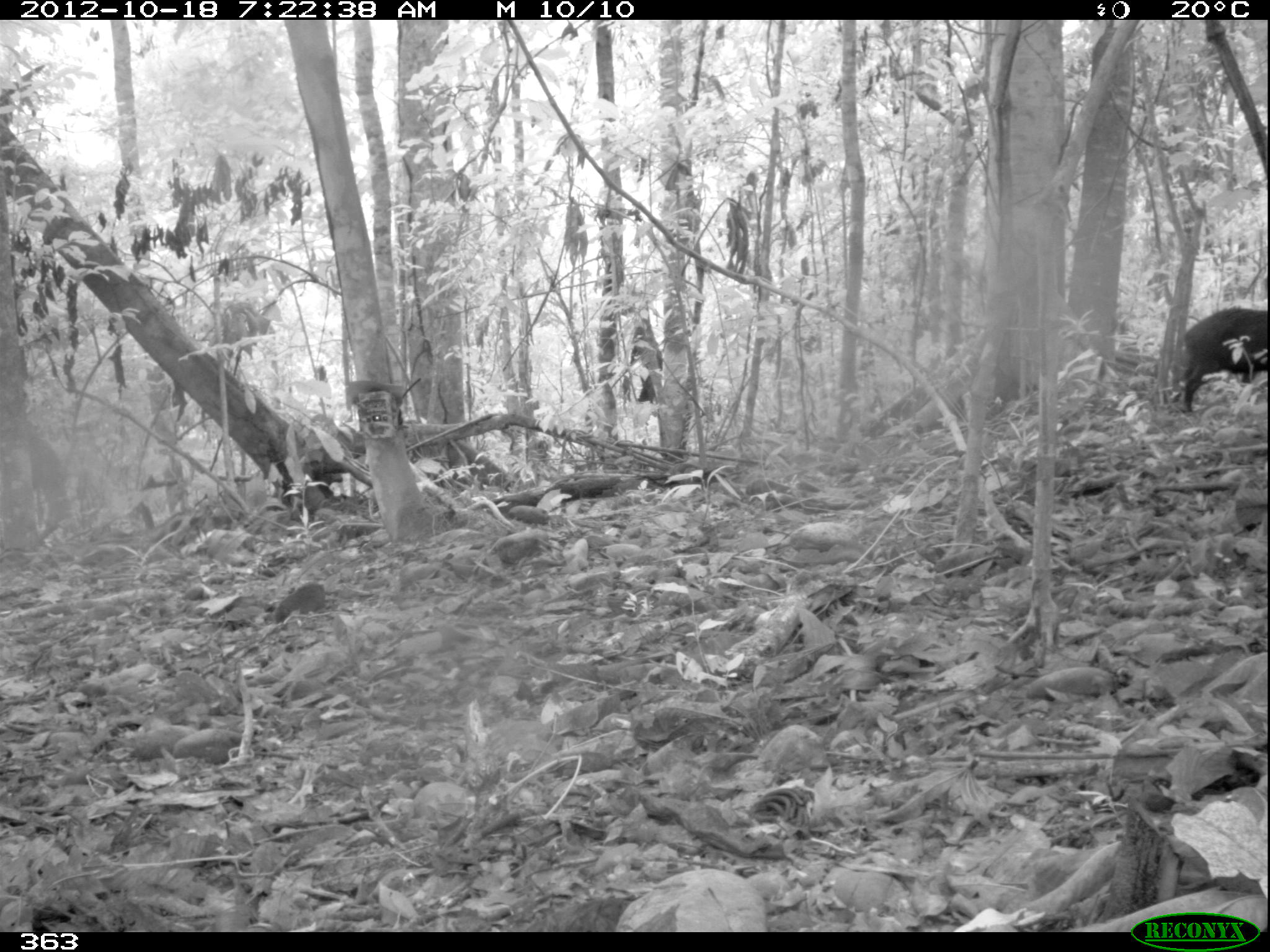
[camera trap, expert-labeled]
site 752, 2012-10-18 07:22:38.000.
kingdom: Animalia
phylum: Chordata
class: Mammalia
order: Artiodactyla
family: Tayassuidae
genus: Tayassu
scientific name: Tayassu pecari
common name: white-lipped peccary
Tayassu pecari (white-lipped peccary).